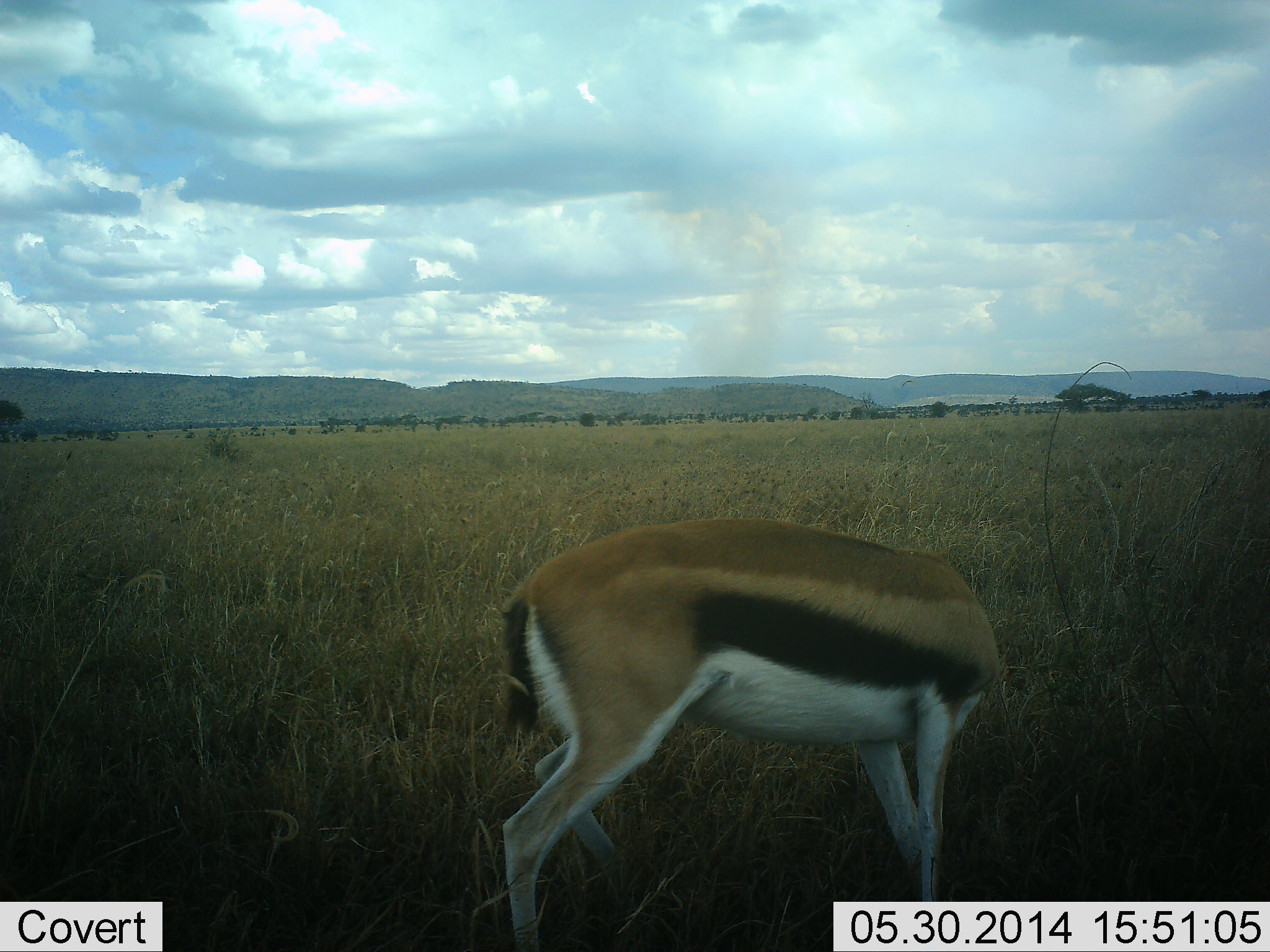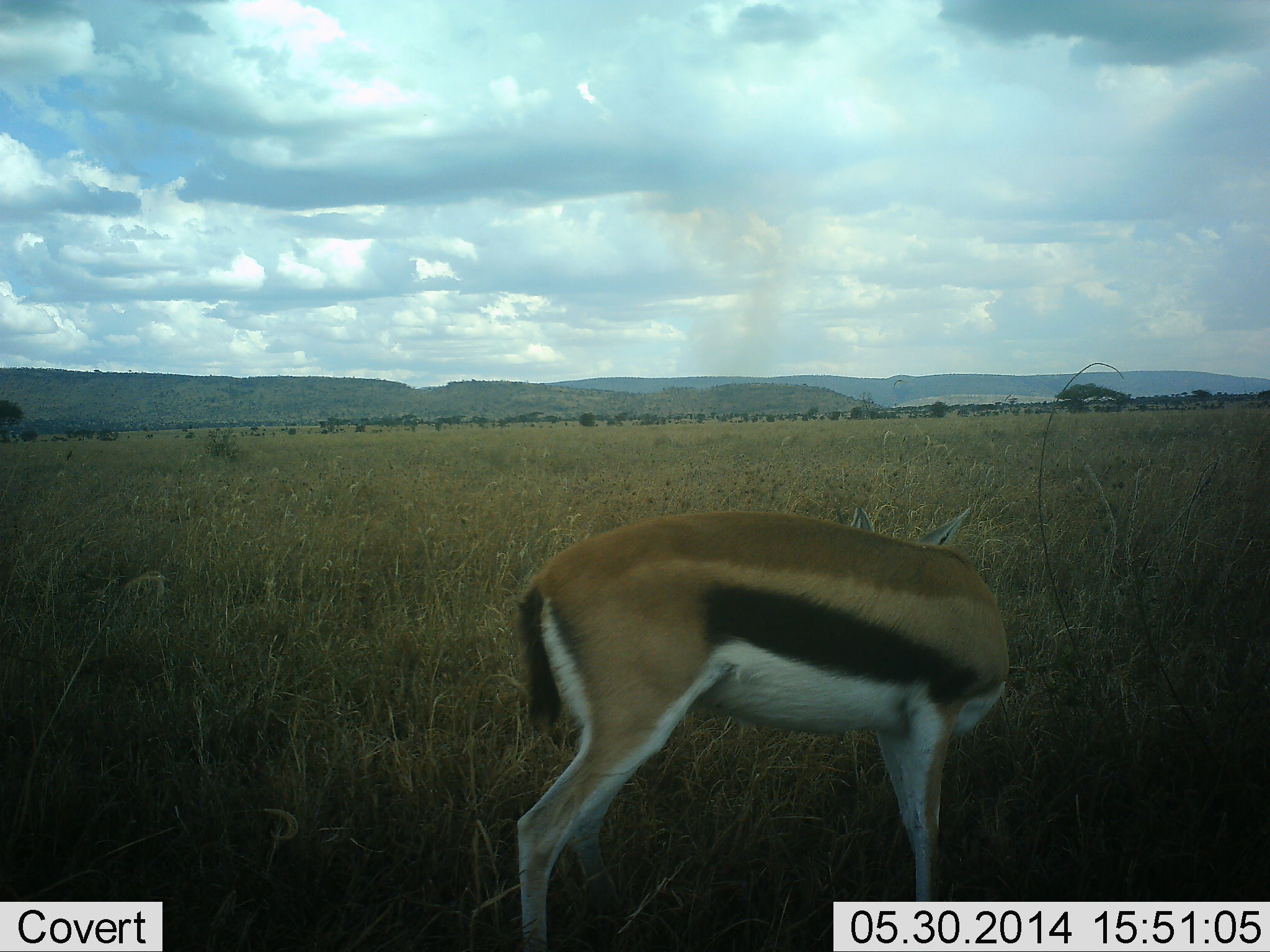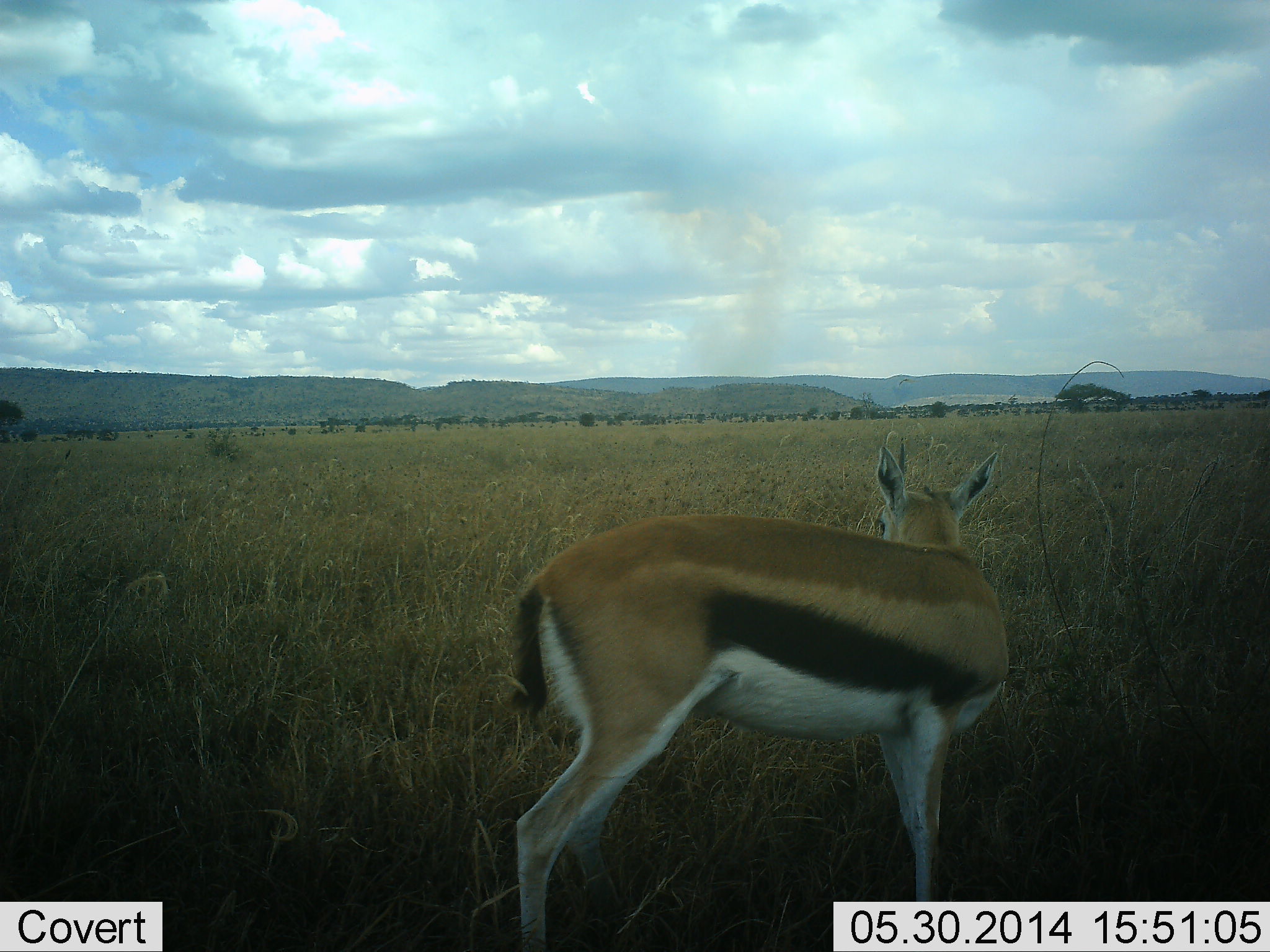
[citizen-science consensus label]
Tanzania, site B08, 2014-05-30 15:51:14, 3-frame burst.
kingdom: Animalia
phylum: Chordata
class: Mammalia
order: Artiodactyla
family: Bovidae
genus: Eudorcas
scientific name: Eudorcas thomsonii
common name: thomson's gazelle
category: gazellethomsons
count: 1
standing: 79%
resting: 3%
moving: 0%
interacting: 0%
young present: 3%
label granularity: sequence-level